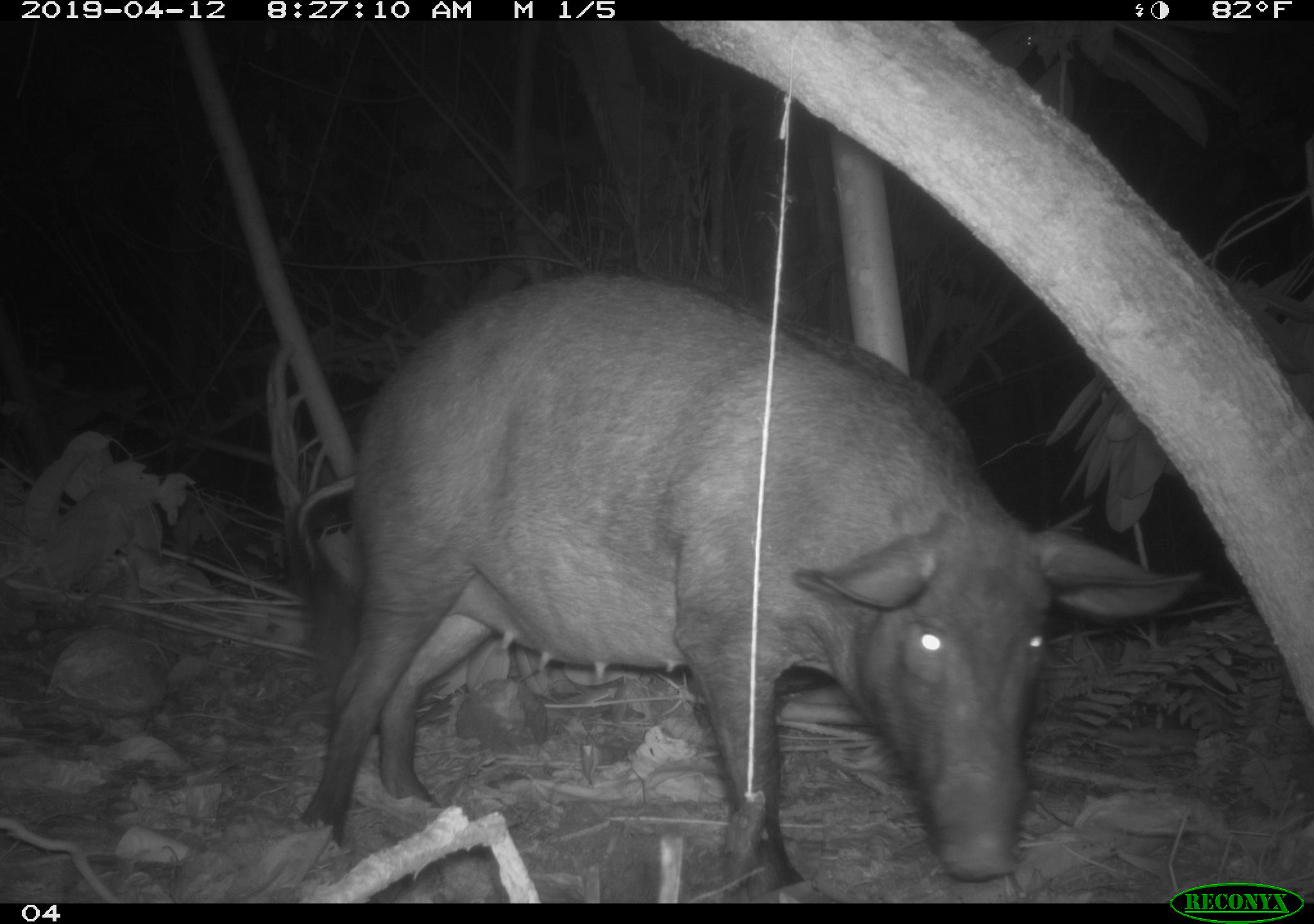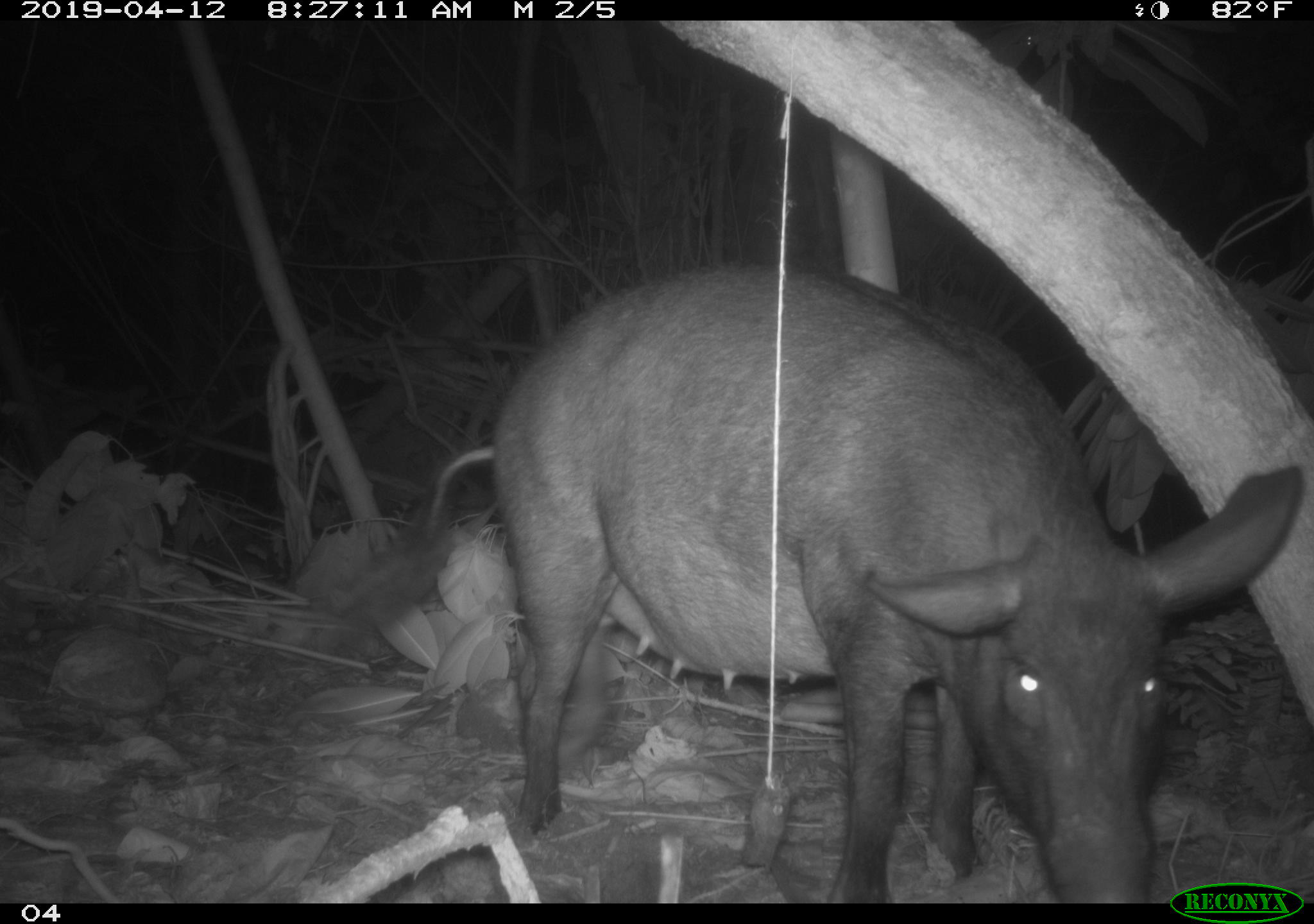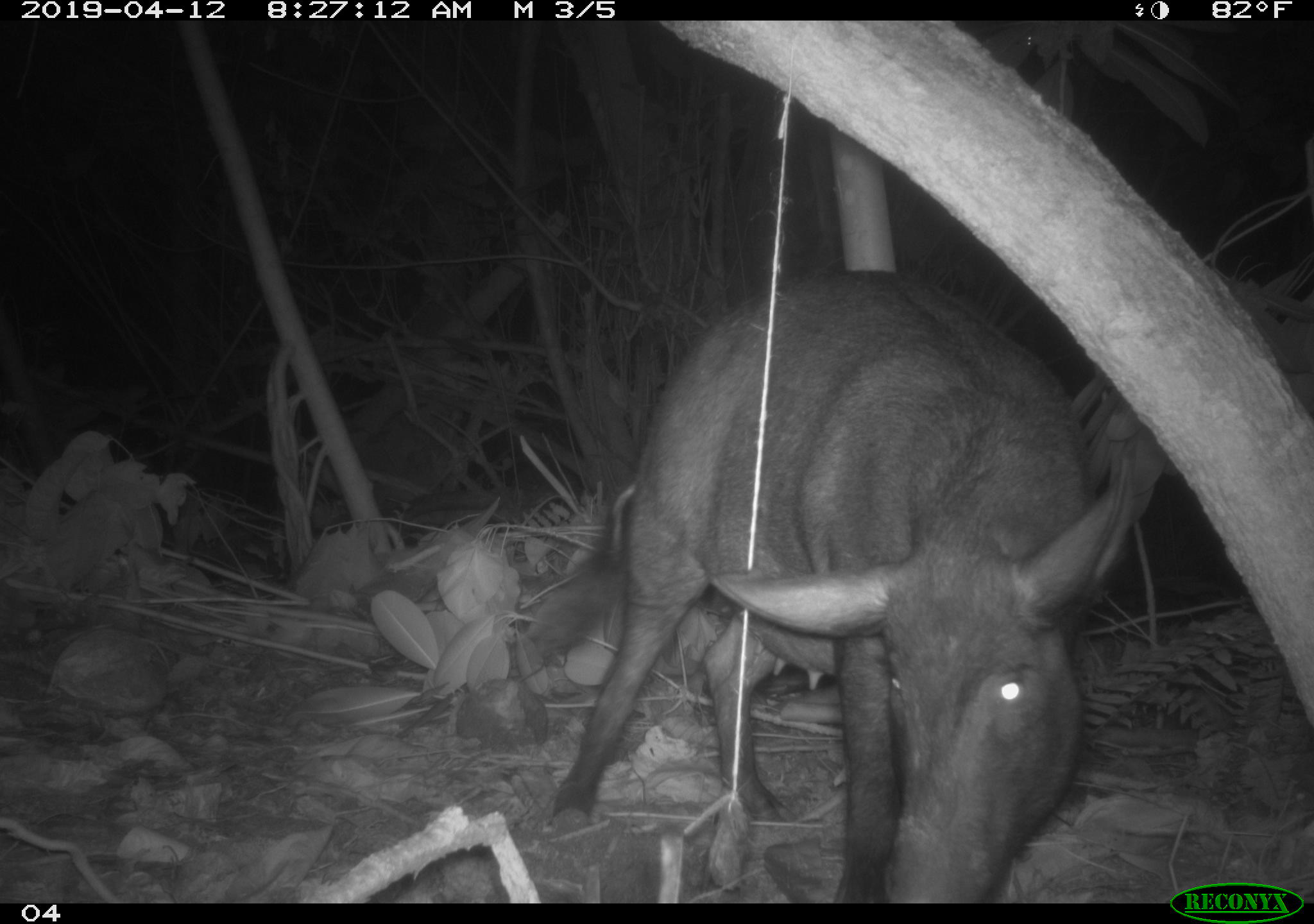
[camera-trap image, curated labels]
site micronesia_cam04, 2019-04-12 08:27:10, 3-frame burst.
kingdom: Animalia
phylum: Chordata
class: Mammalia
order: Artiodactyla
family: Suidae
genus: Sus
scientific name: Sus scrofa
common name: pig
Pig (Sus scrofa).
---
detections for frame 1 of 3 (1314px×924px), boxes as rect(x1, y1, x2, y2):
pig: rect(282, 279, 1208, 884)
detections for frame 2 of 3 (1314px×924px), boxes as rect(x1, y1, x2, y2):
pig: rect(445, 266, 1308, 894)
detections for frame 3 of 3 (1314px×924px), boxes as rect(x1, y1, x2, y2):
pig: rect(518, 270, 1162, 892)